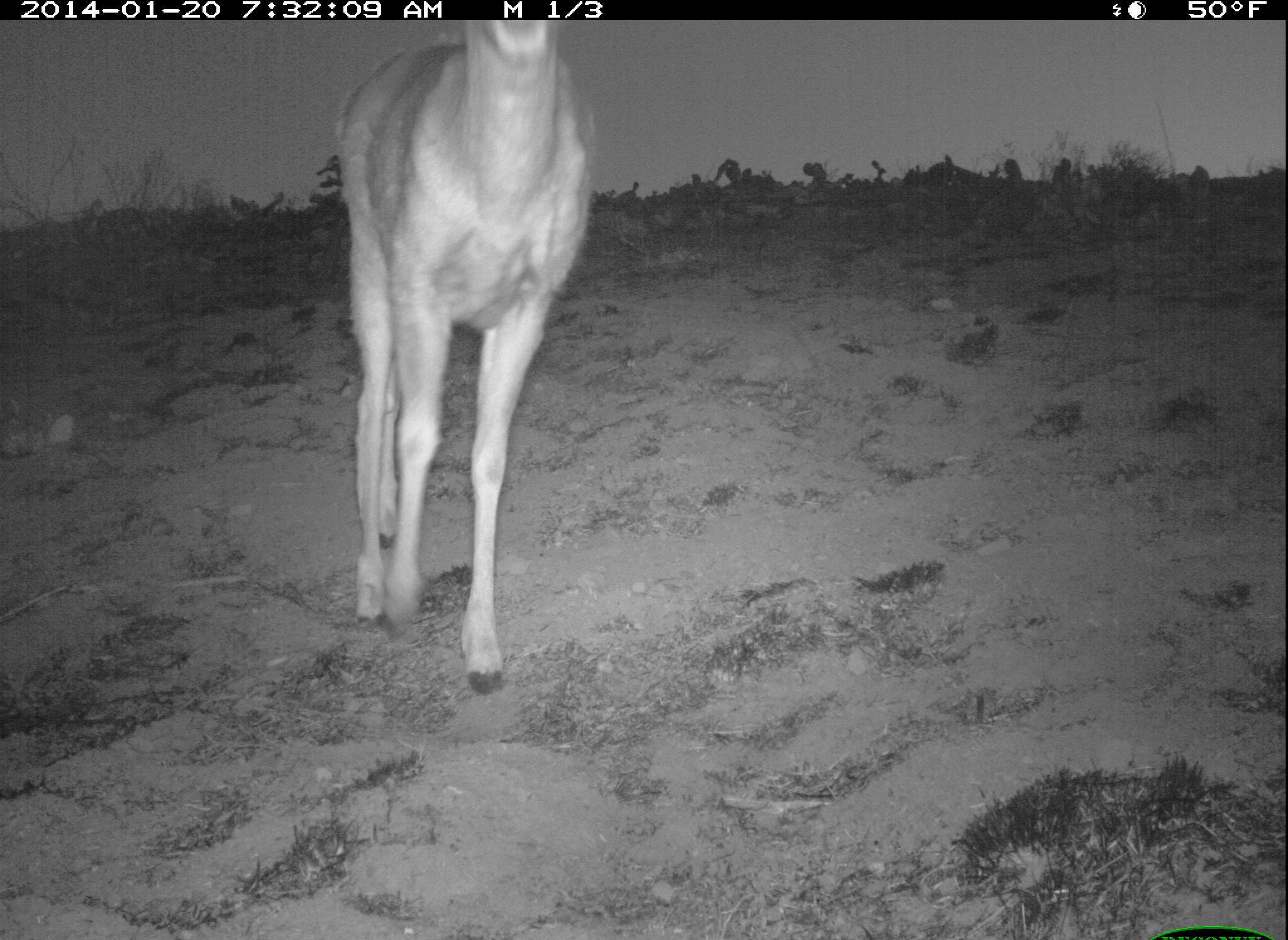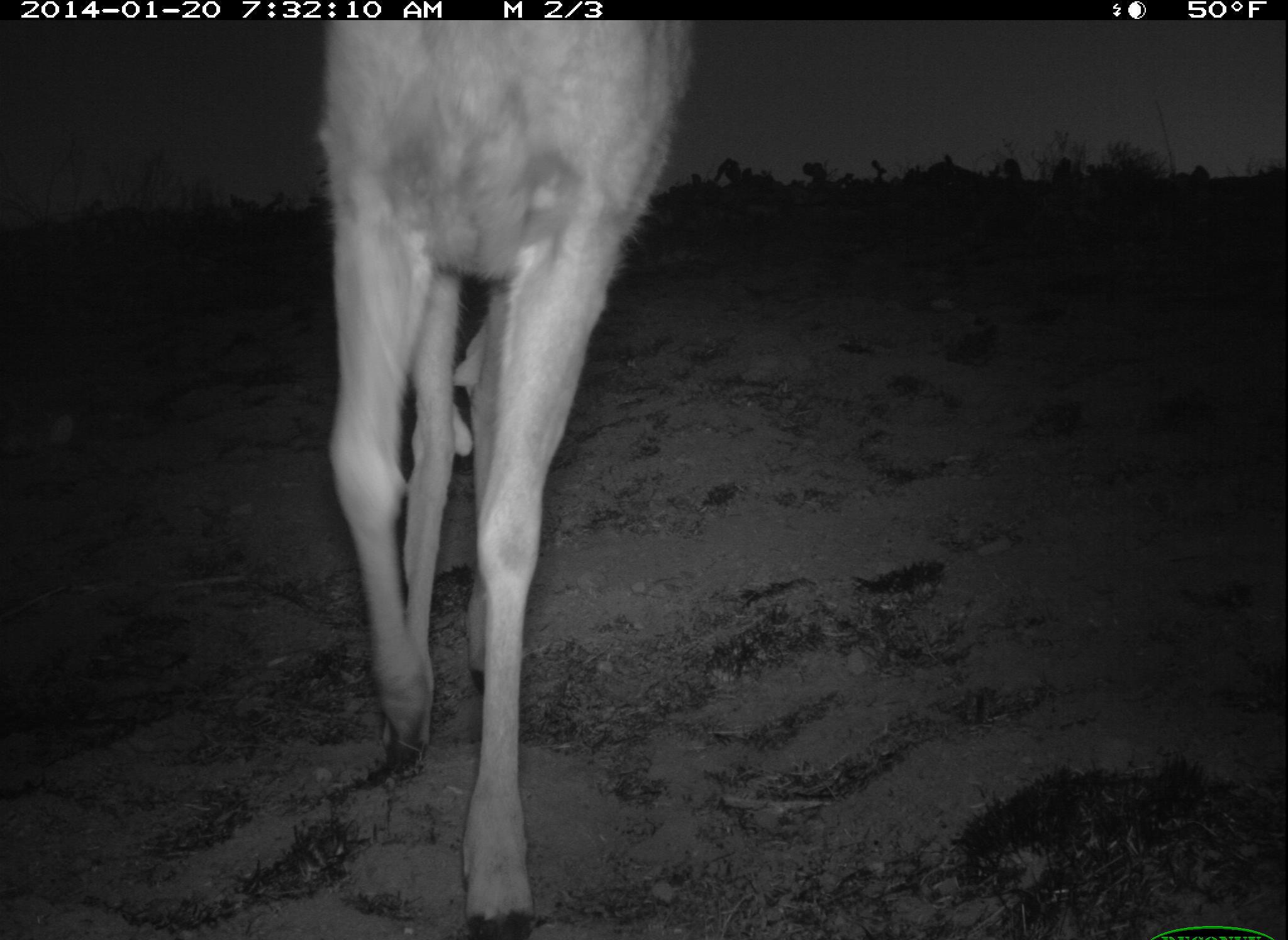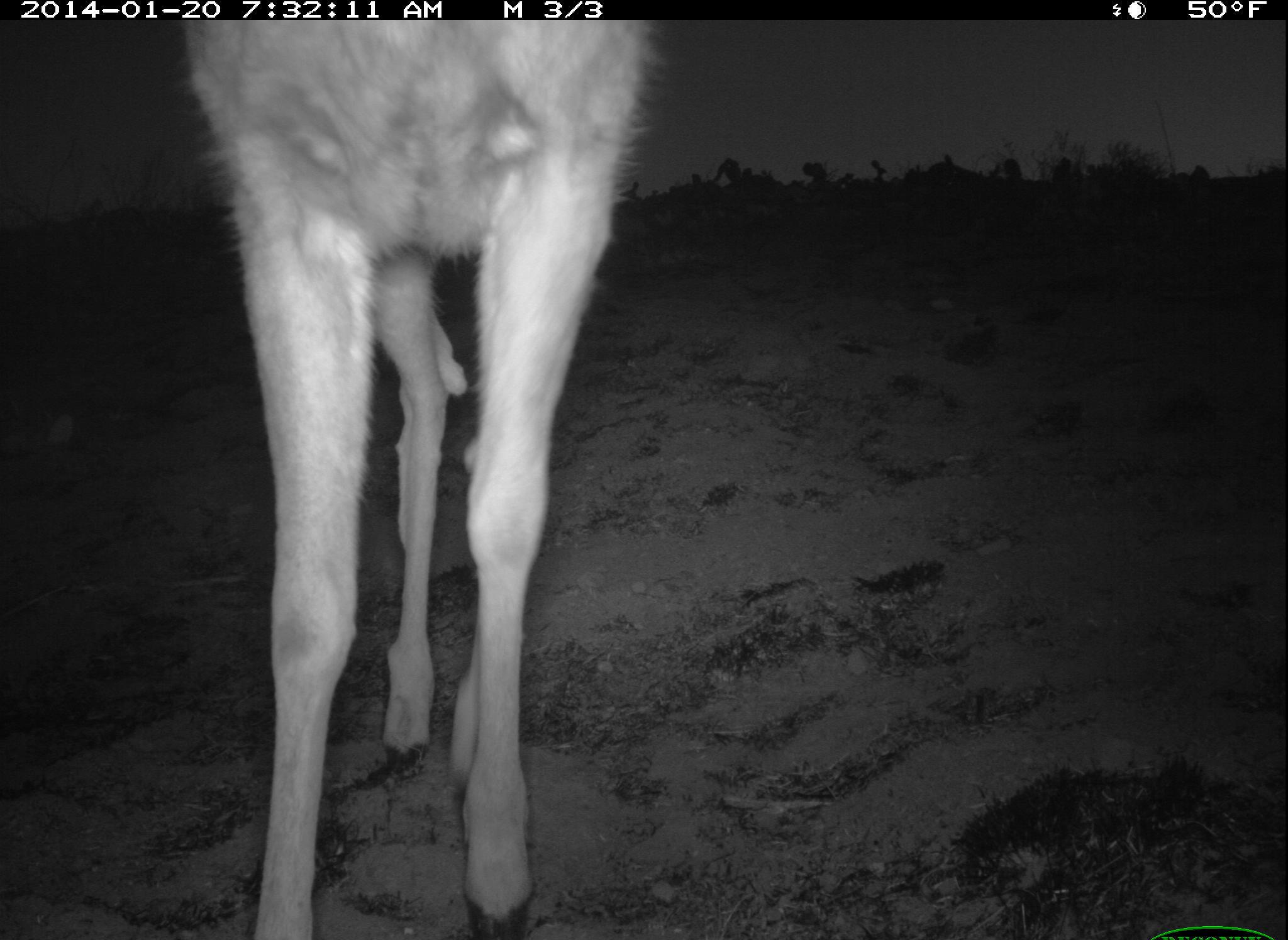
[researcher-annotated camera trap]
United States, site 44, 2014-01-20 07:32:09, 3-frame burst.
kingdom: Animalia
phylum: Chordata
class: Mammalia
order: Artiodactyla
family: Cervidae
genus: Odocoileus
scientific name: Odocoileus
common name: deer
Deer (Odocoileus).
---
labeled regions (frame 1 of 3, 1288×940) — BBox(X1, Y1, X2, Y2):
deer: BBox(335, 19, 595, 694)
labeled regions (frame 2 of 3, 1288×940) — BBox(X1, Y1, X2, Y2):
deer: BBox(324, 21, 698, 938)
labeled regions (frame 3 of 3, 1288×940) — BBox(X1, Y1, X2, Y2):
deer: BBox(184, 21, 659, 940)